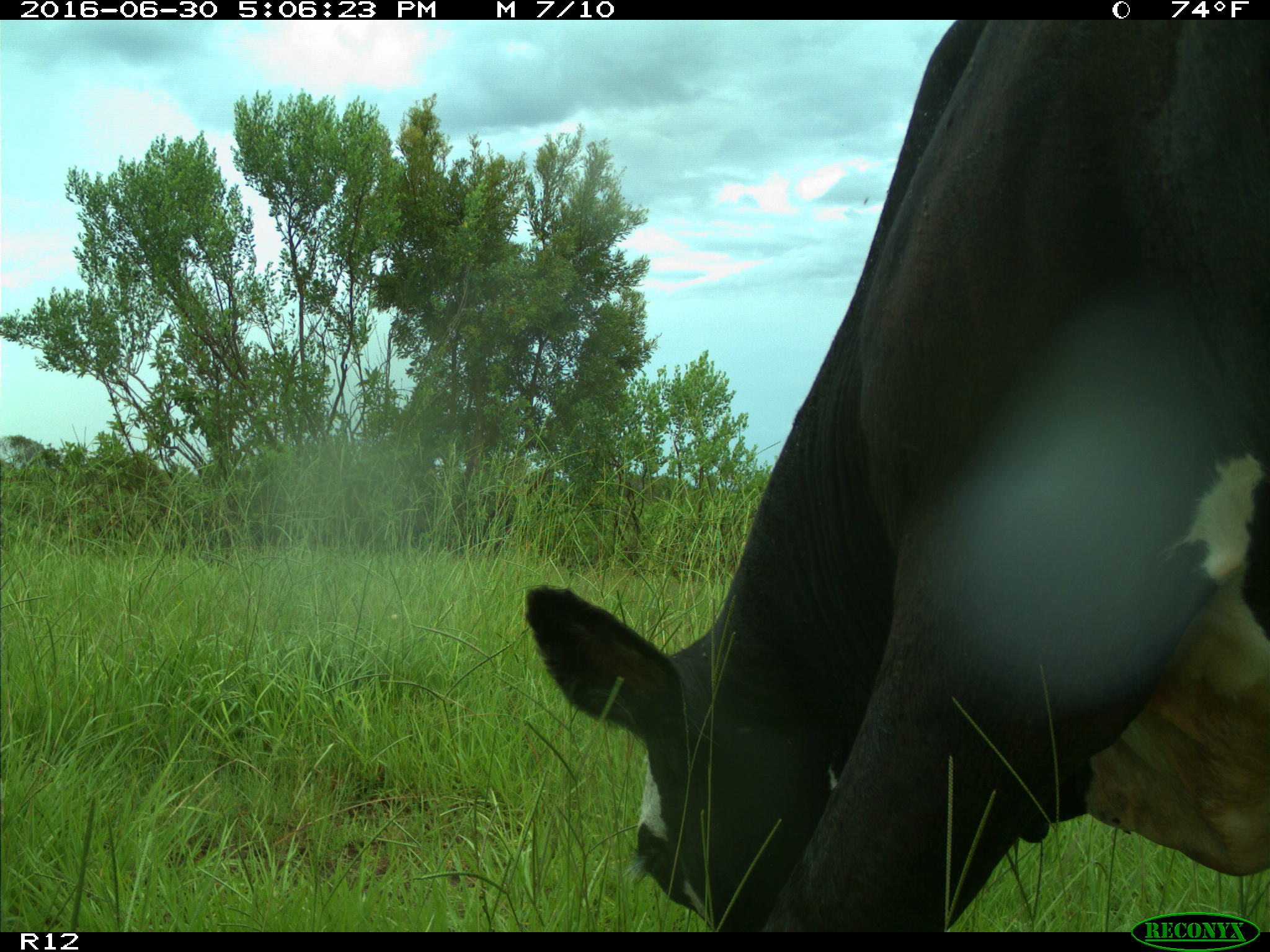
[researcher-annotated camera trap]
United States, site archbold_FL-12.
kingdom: Animalia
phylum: Chordata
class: Mammalia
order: Artiodactyla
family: Bovidae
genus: Bos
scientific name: Bos taurus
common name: domestic cow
Bos taurus (domestic cow).